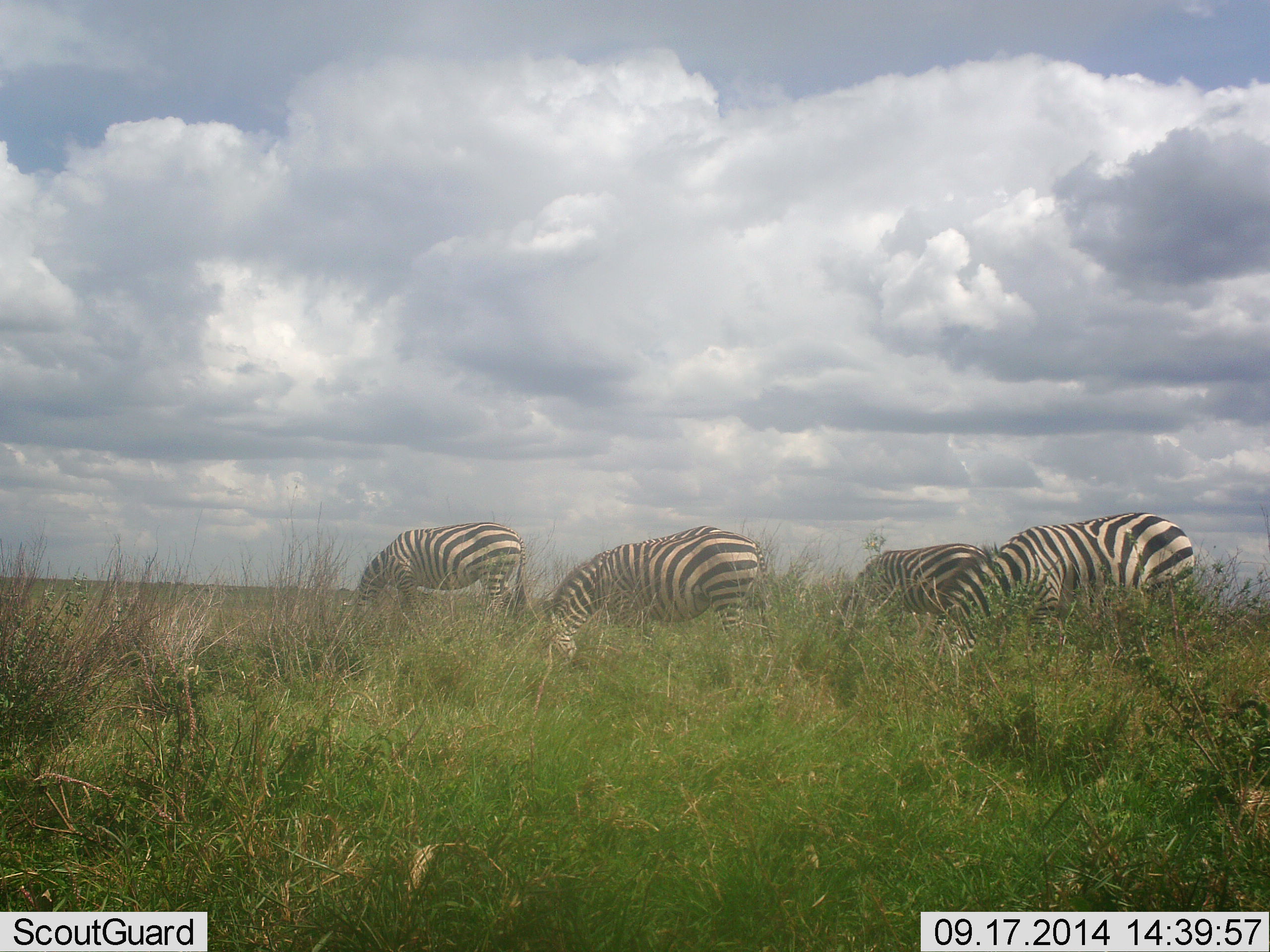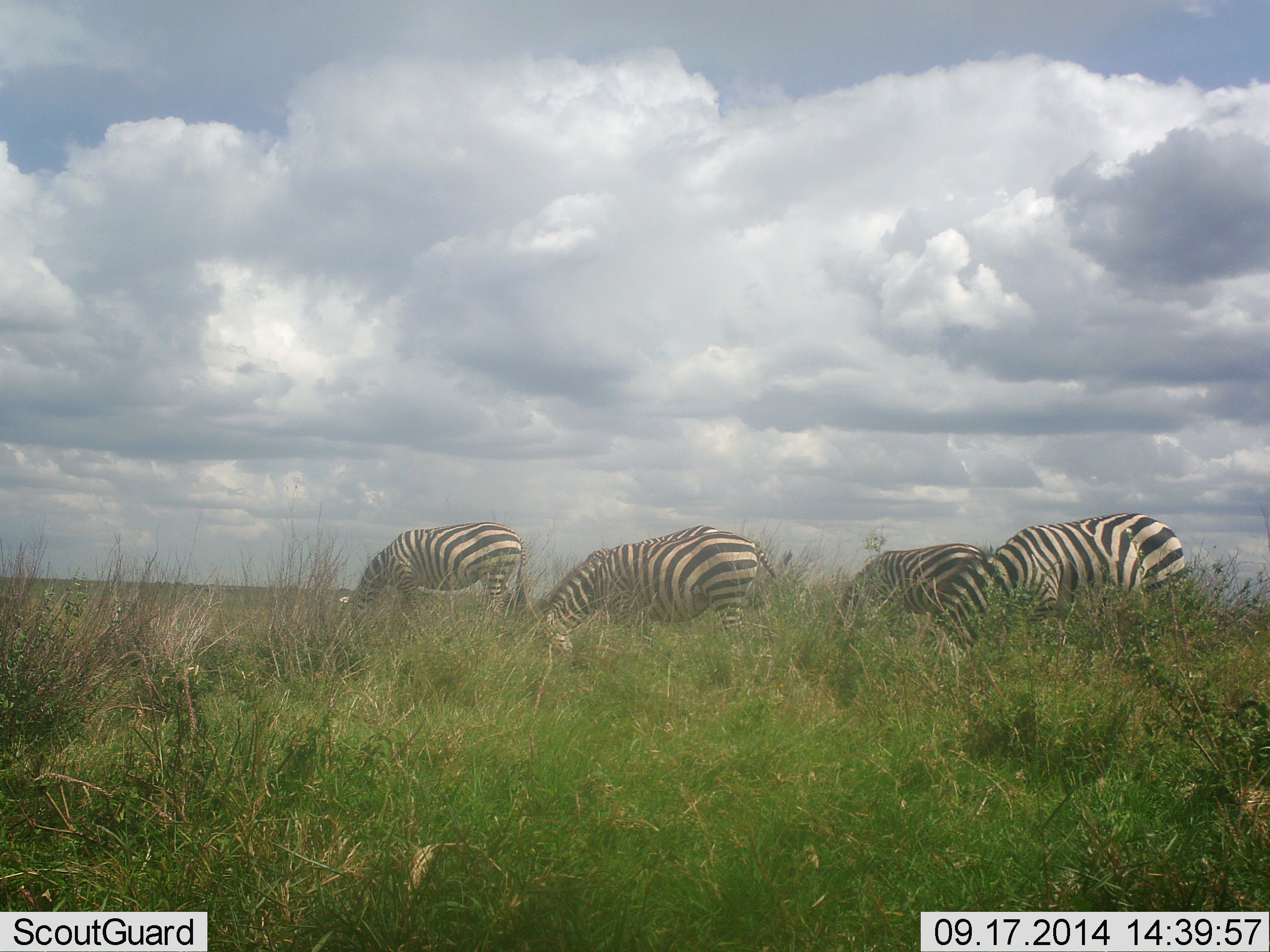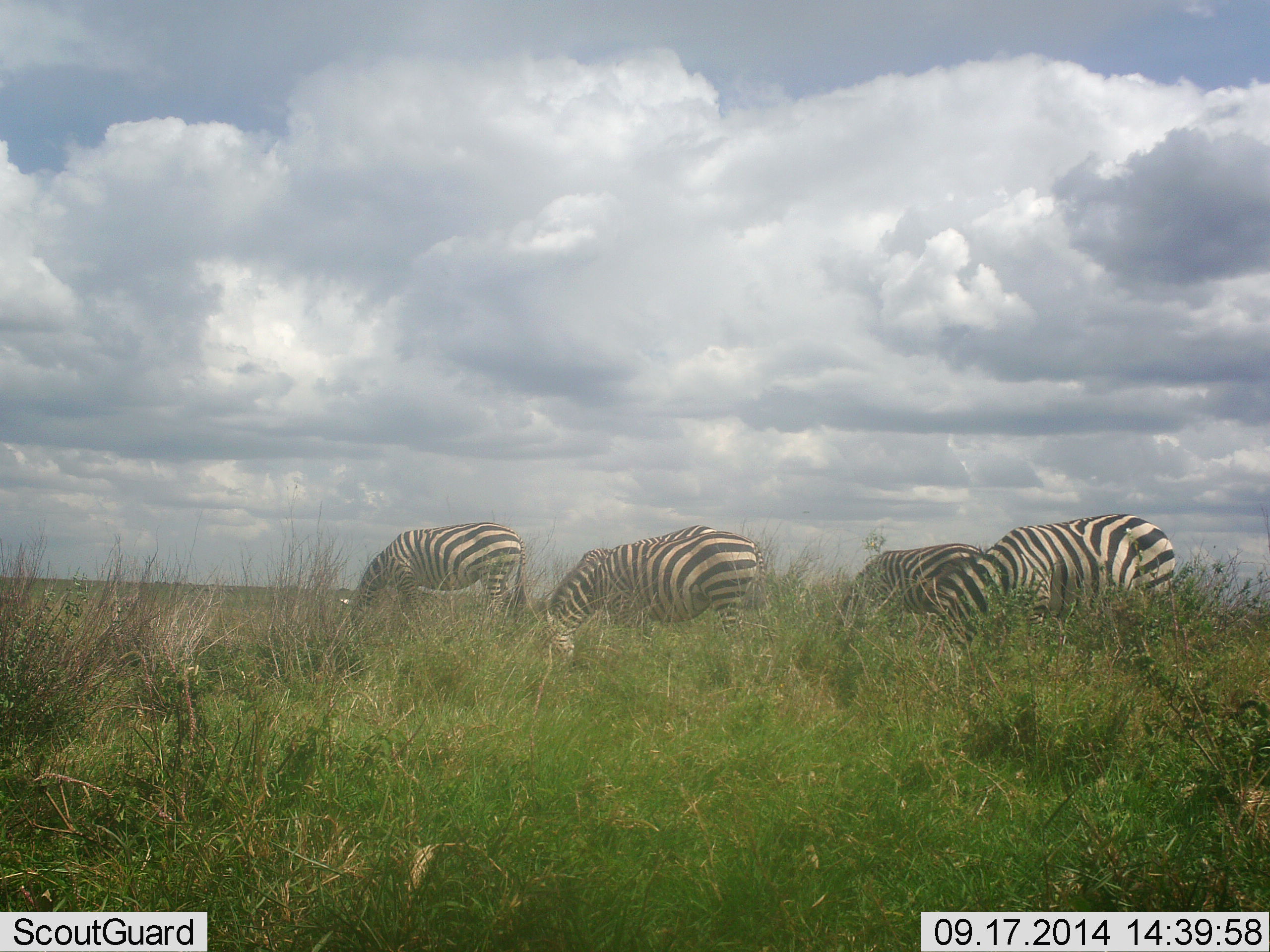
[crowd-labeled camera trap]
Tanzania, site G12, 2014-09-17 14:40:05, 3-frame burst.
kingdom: Animalia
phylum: Chordata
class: Mammalia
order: Perissodactyla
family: Equidae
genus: Equus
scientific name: Equus quagga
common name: plains zebra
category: zebra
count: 4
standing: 20%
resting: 0%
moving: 0%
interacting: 0%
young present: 0%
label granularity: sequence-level